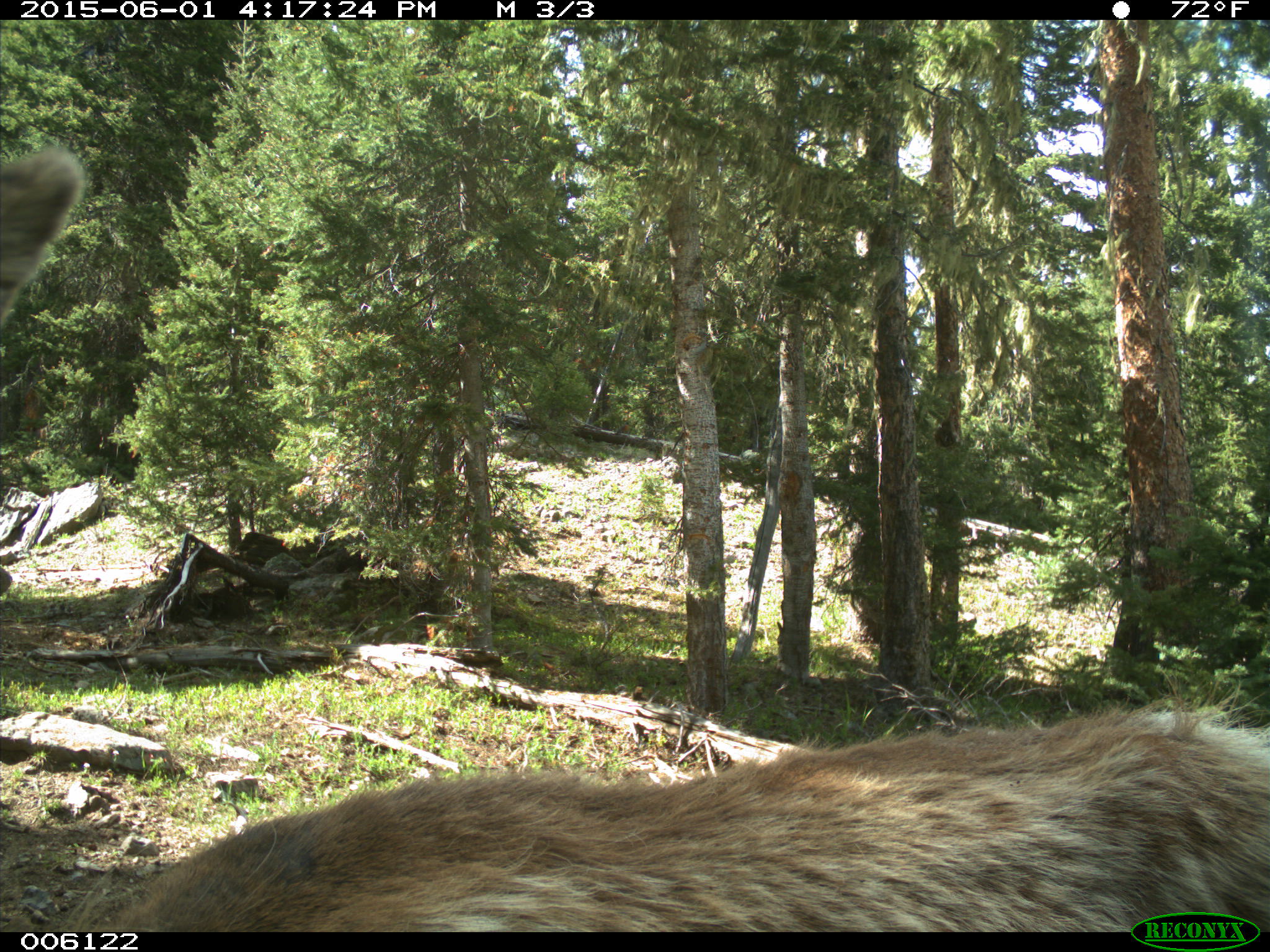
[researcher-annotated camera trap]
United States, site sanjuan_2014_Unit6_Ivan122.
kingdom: Animalia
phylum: Chordata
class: Mammalia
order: Artiodactyla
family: Cervidae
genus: Cervus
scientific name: Cervus elaphus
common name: red deer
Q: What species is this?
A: Cervus elaphus (red deer).